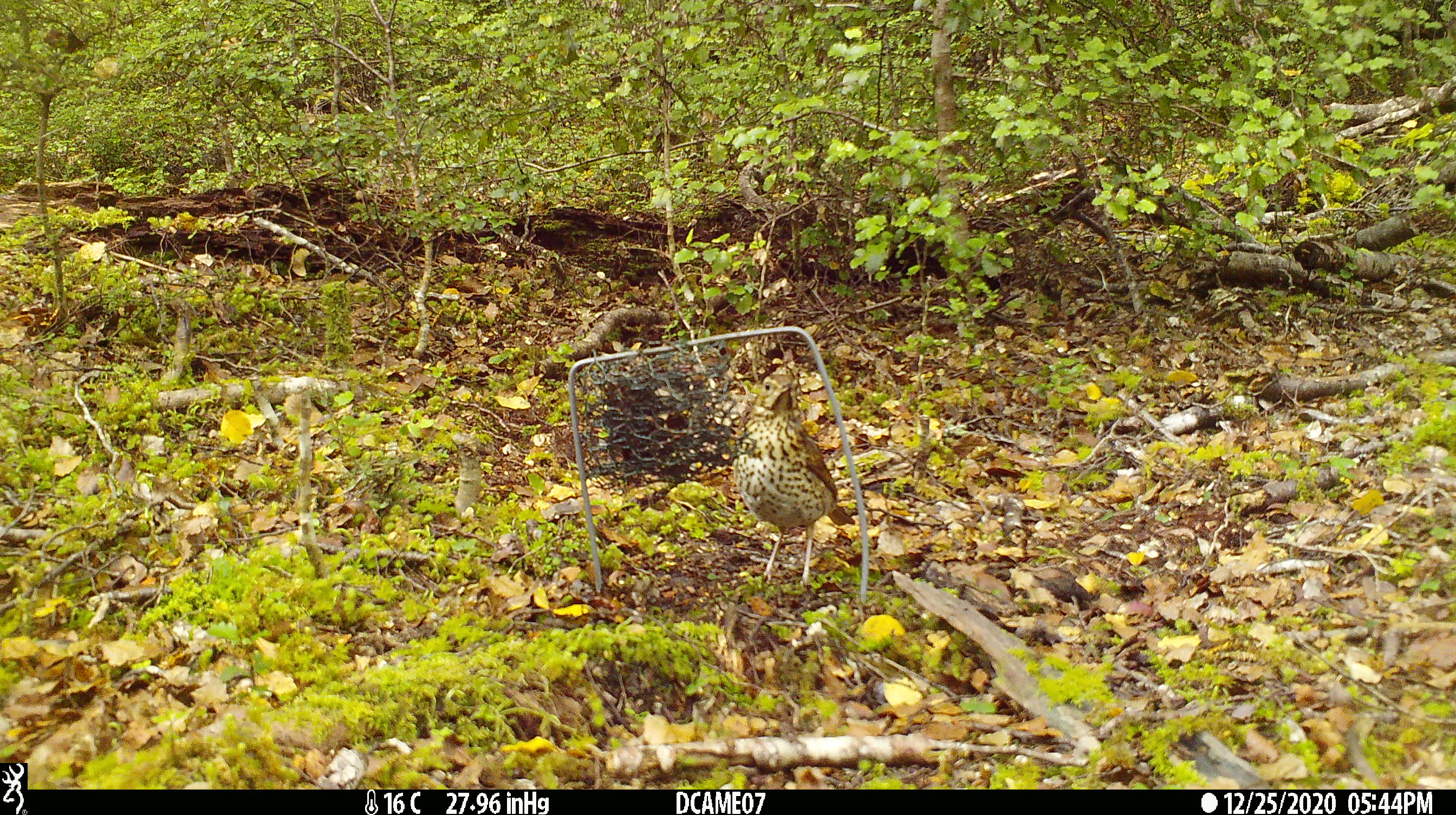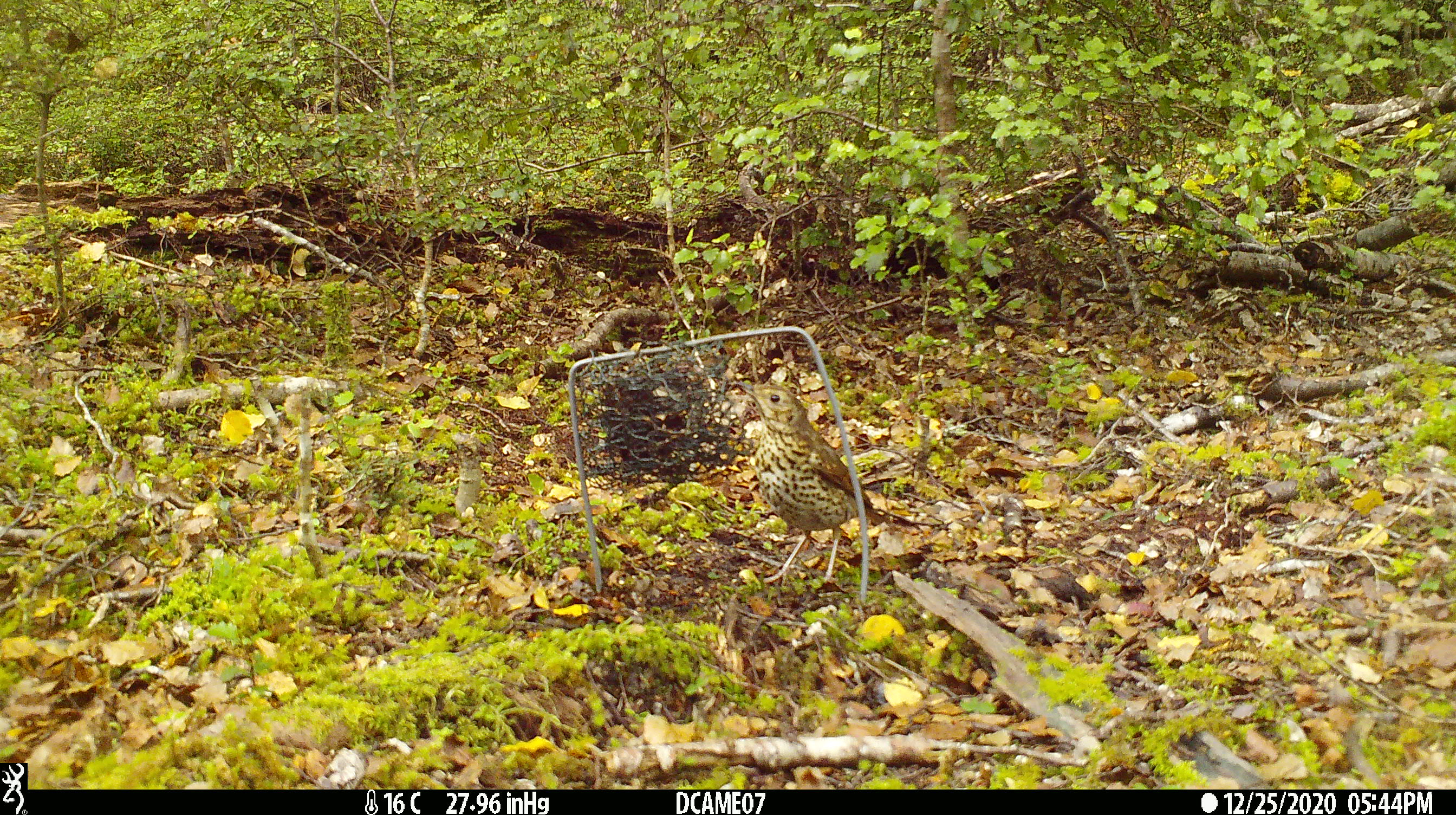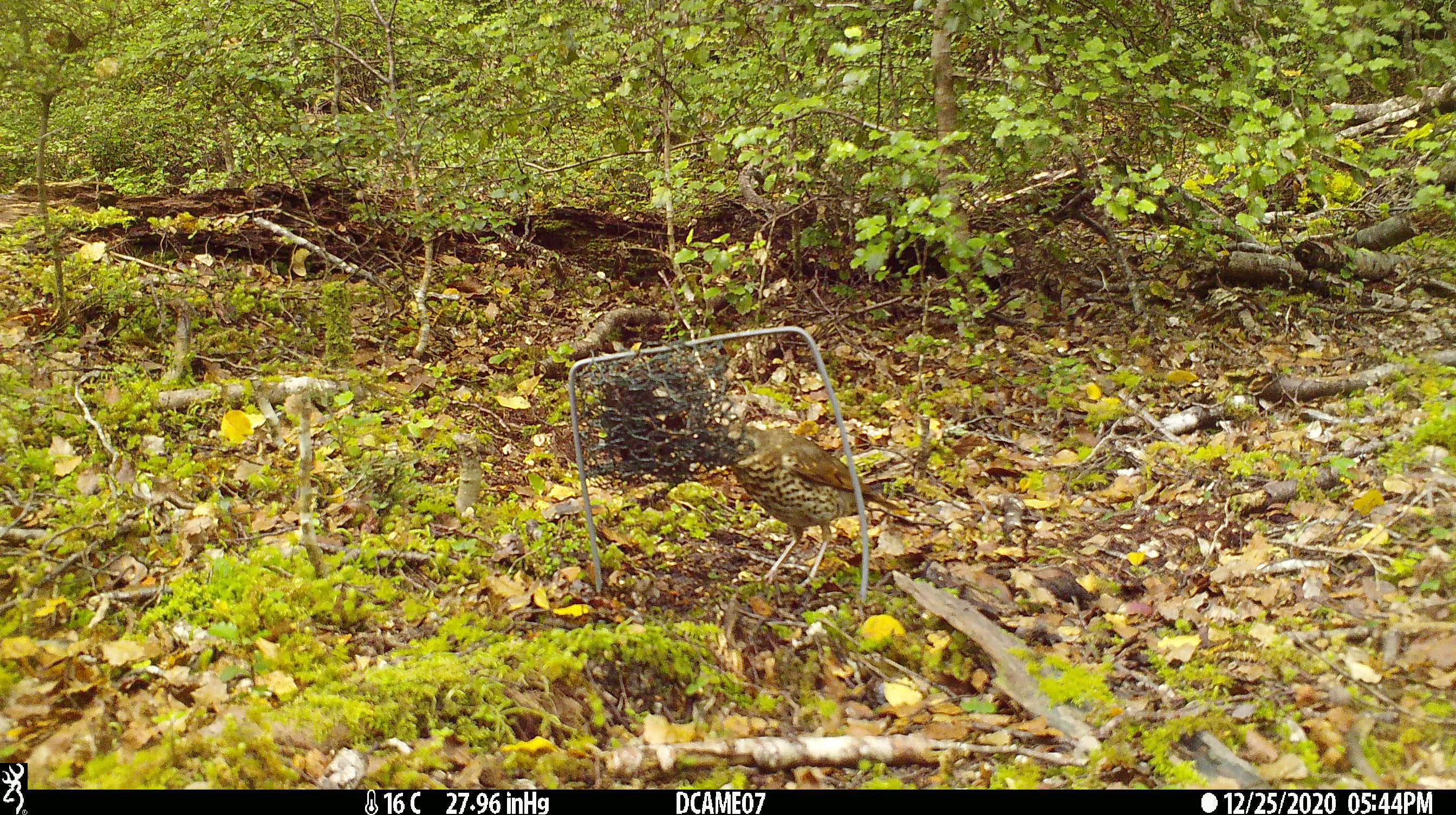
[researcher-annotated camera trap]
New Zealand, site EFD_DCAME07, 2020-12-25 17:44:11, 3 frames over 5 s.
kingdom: Animalia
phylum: Chordata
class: Aves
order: Passeriformes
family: Turdidae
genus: Turdus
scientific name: Turdus philomelos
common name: song thrush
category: thrush